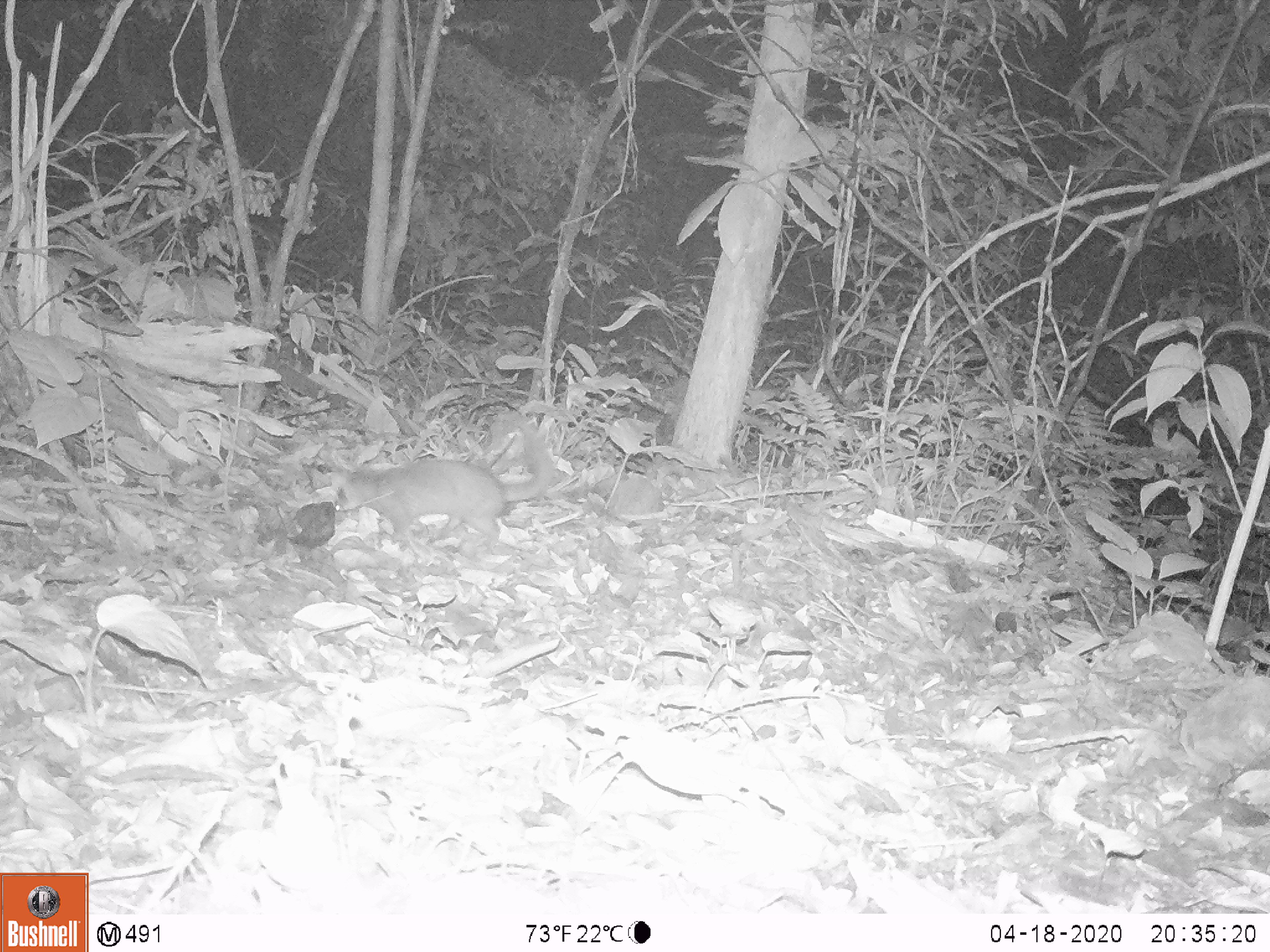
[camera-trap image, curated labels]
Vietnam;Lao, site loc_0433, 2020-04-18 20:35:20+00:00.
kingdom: Animalia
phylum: Chordata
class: Mammalia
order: Carnivora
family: Mustelidae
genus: Melogale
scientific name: Melogale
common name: ferret badger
Ferret badger (Melogale). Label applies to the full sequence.